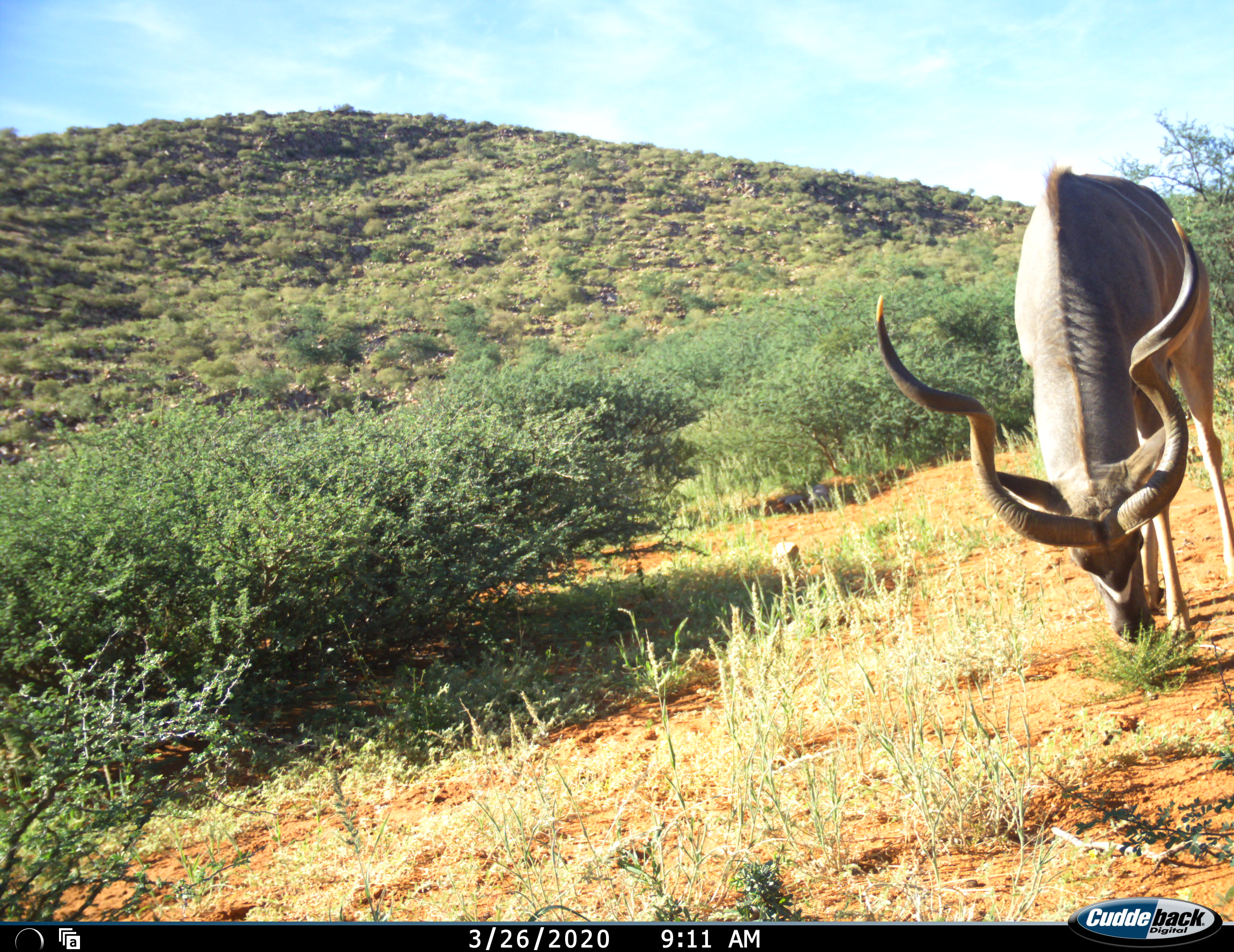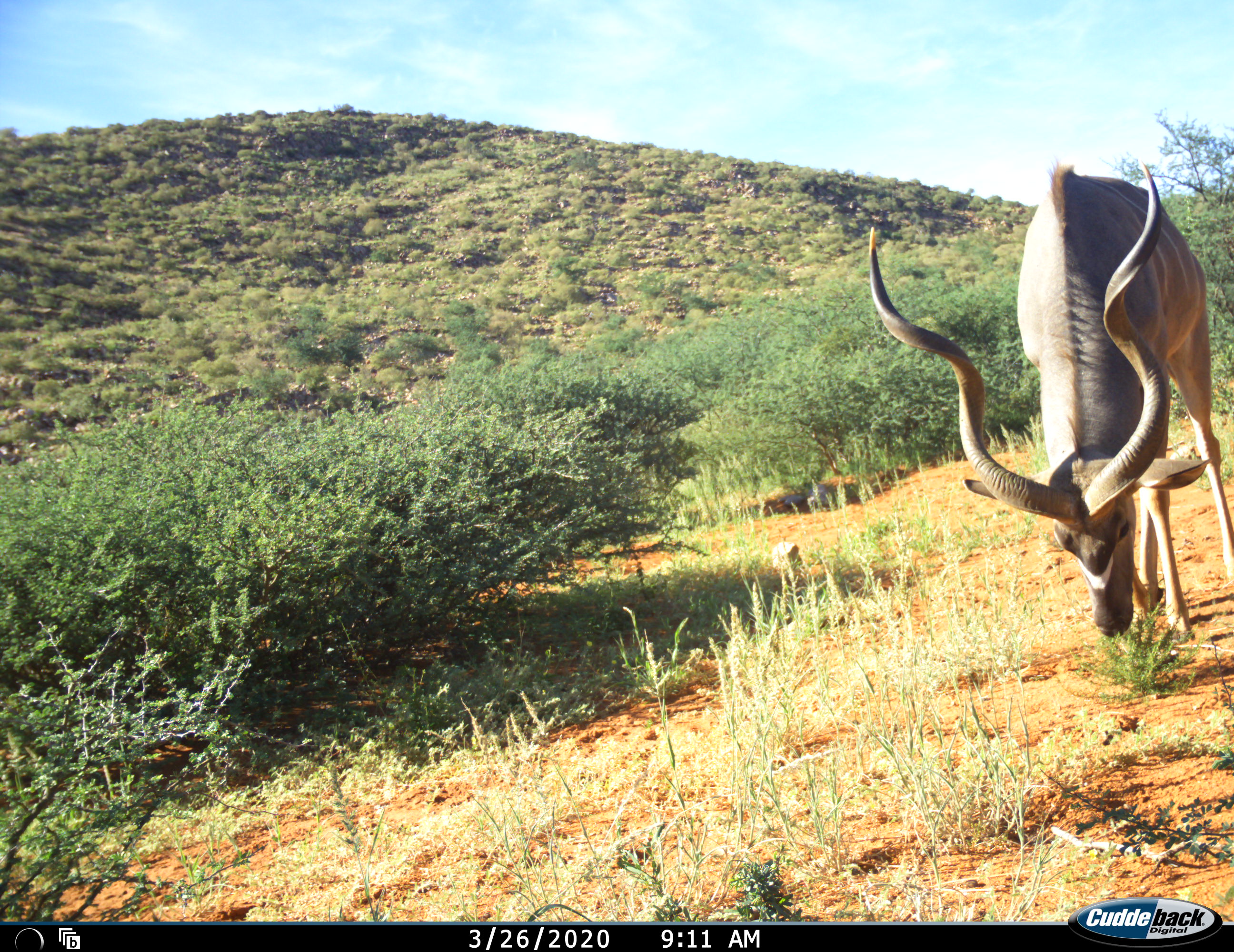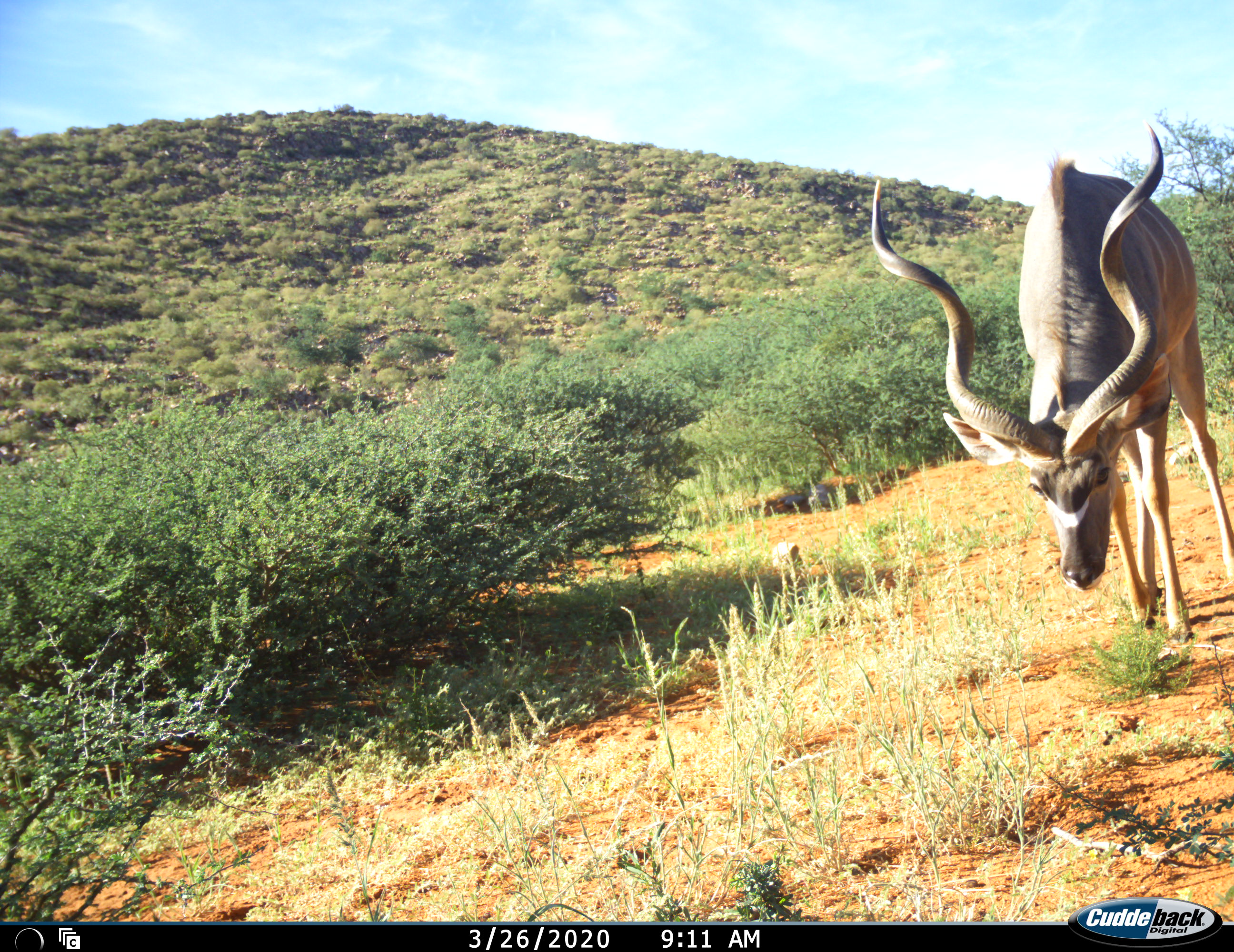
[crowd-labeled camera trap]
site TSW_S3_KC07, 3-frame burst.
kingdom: Animalia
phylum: Chordata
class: Mammalia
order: Artiodactyla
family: Bovidae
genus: Tragelaphus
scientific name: Tragelaphus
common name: kudu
Kudu (Tragelaphus), count 1. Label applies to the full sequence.